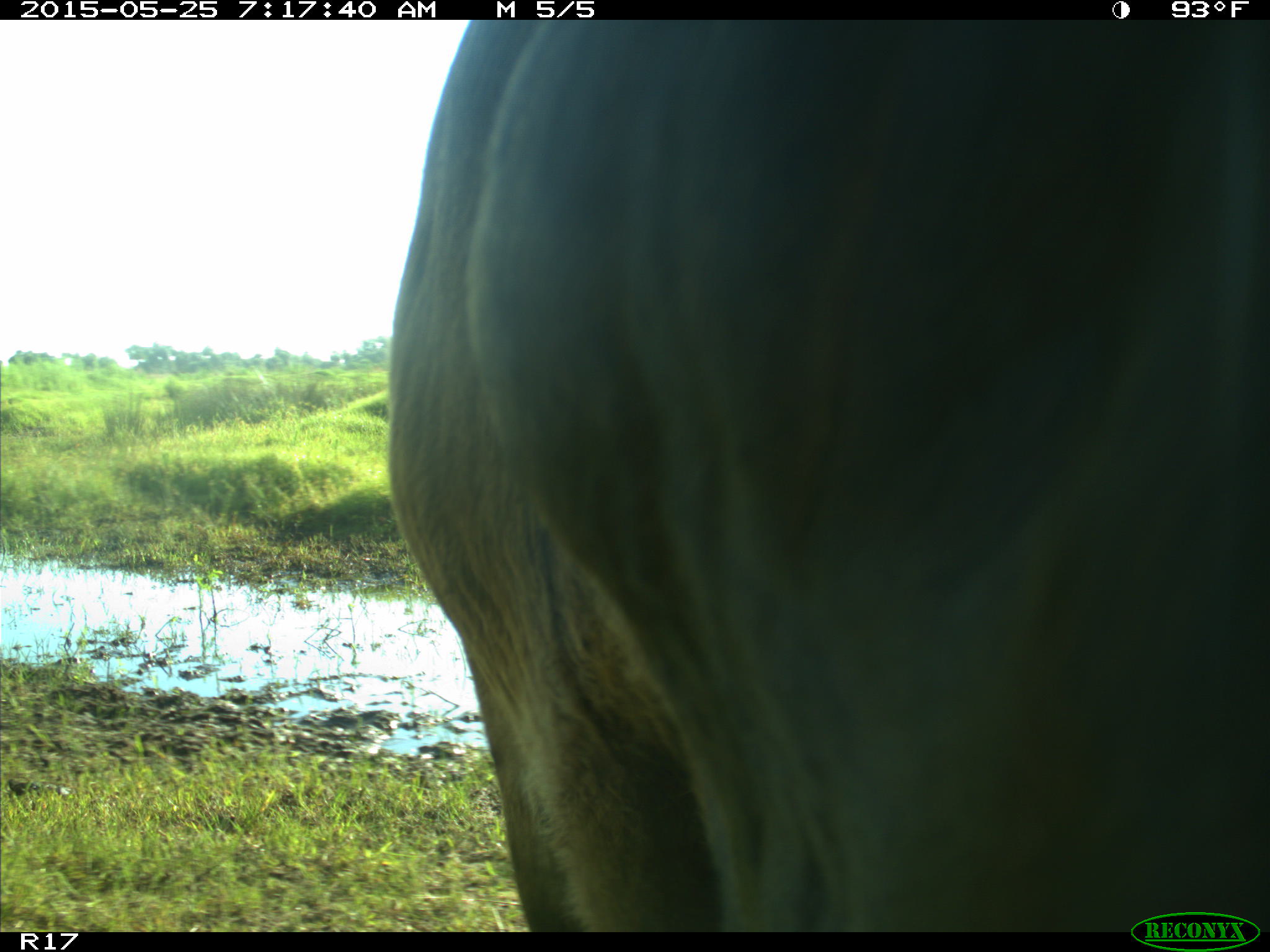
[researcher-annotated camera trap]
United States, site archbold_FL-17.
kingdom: Animalia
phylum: Chordata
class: Mammalia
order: Artiodactyla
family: Bovidae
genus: Bos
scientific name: Bos taurus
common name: domestic cow